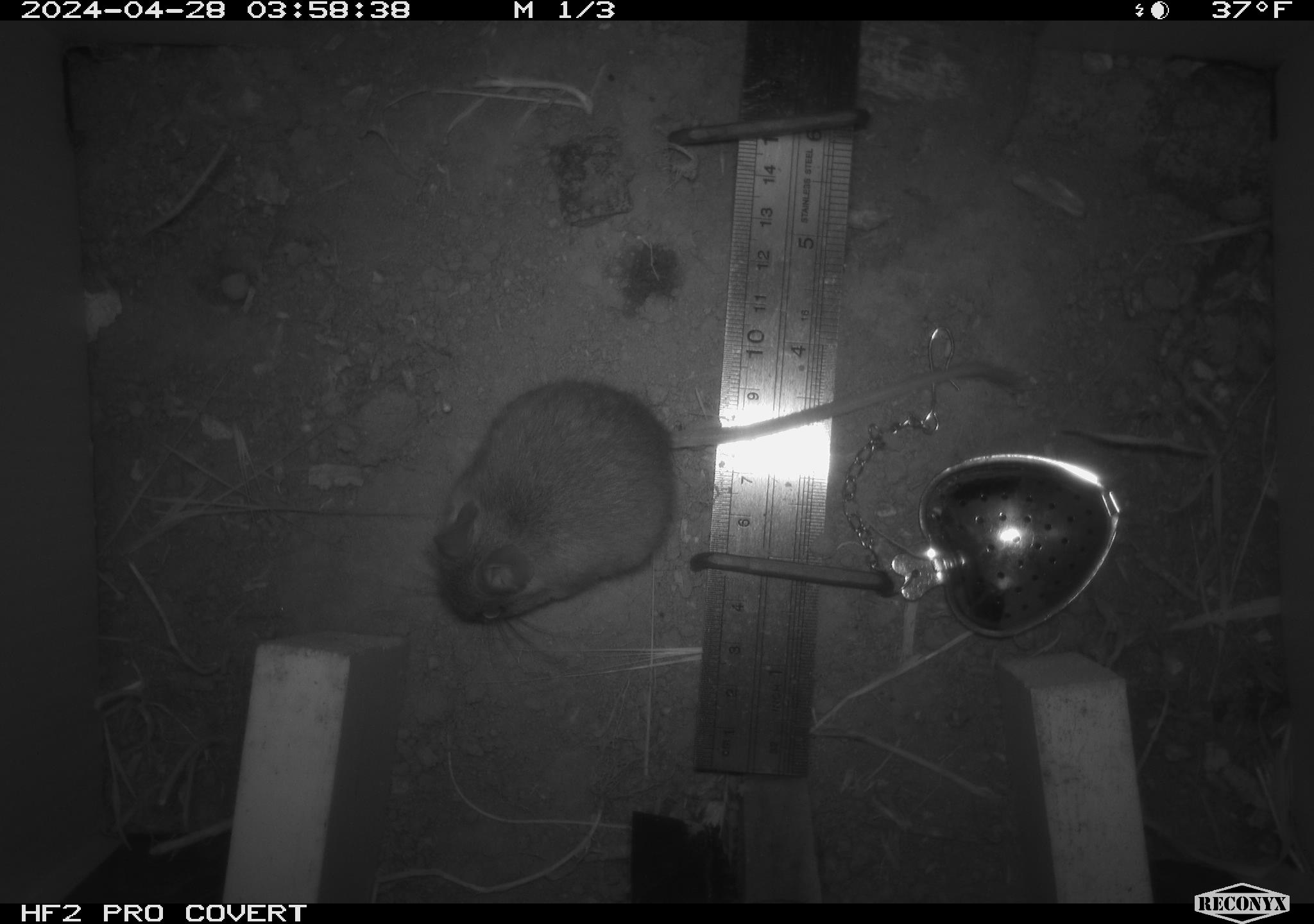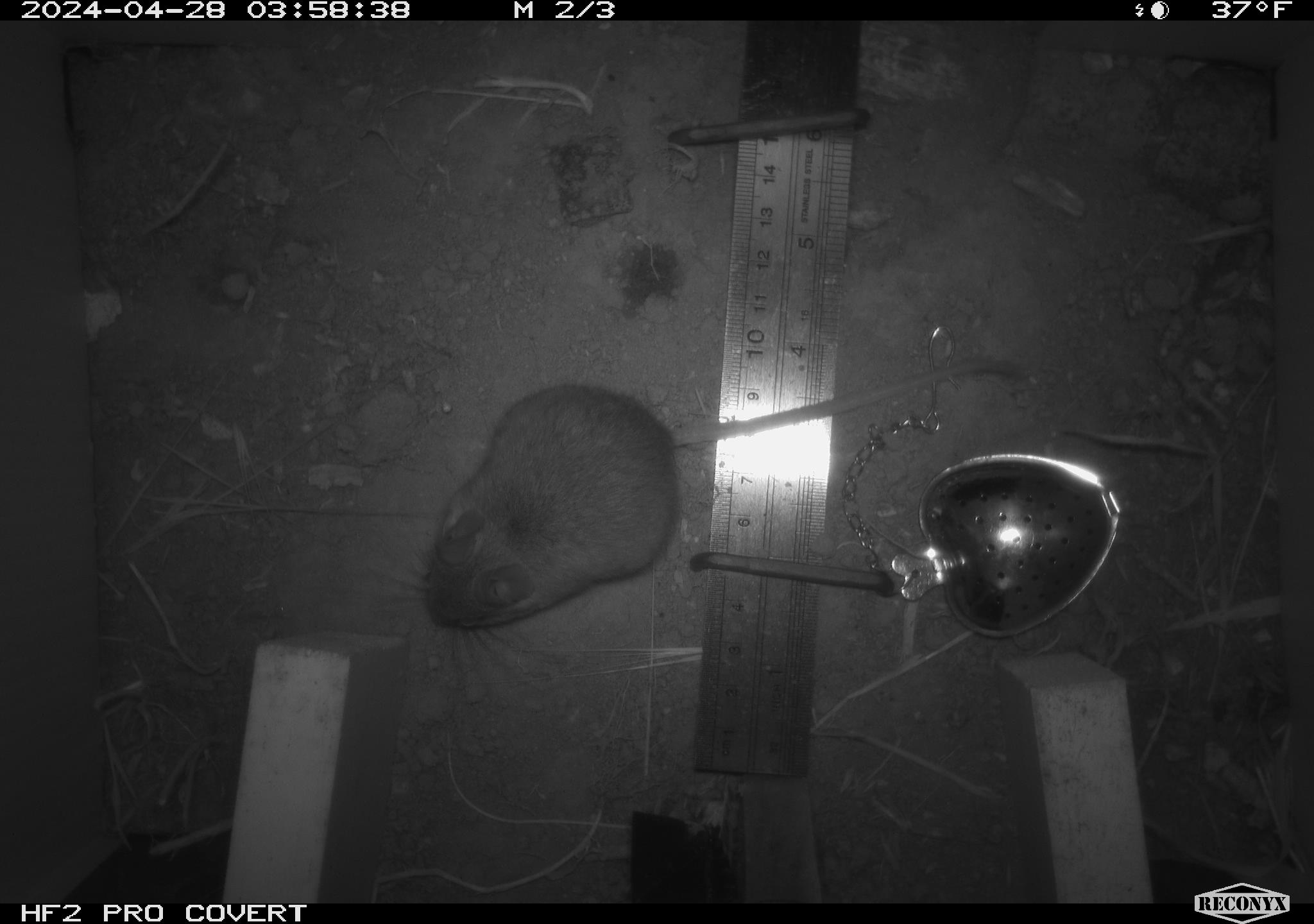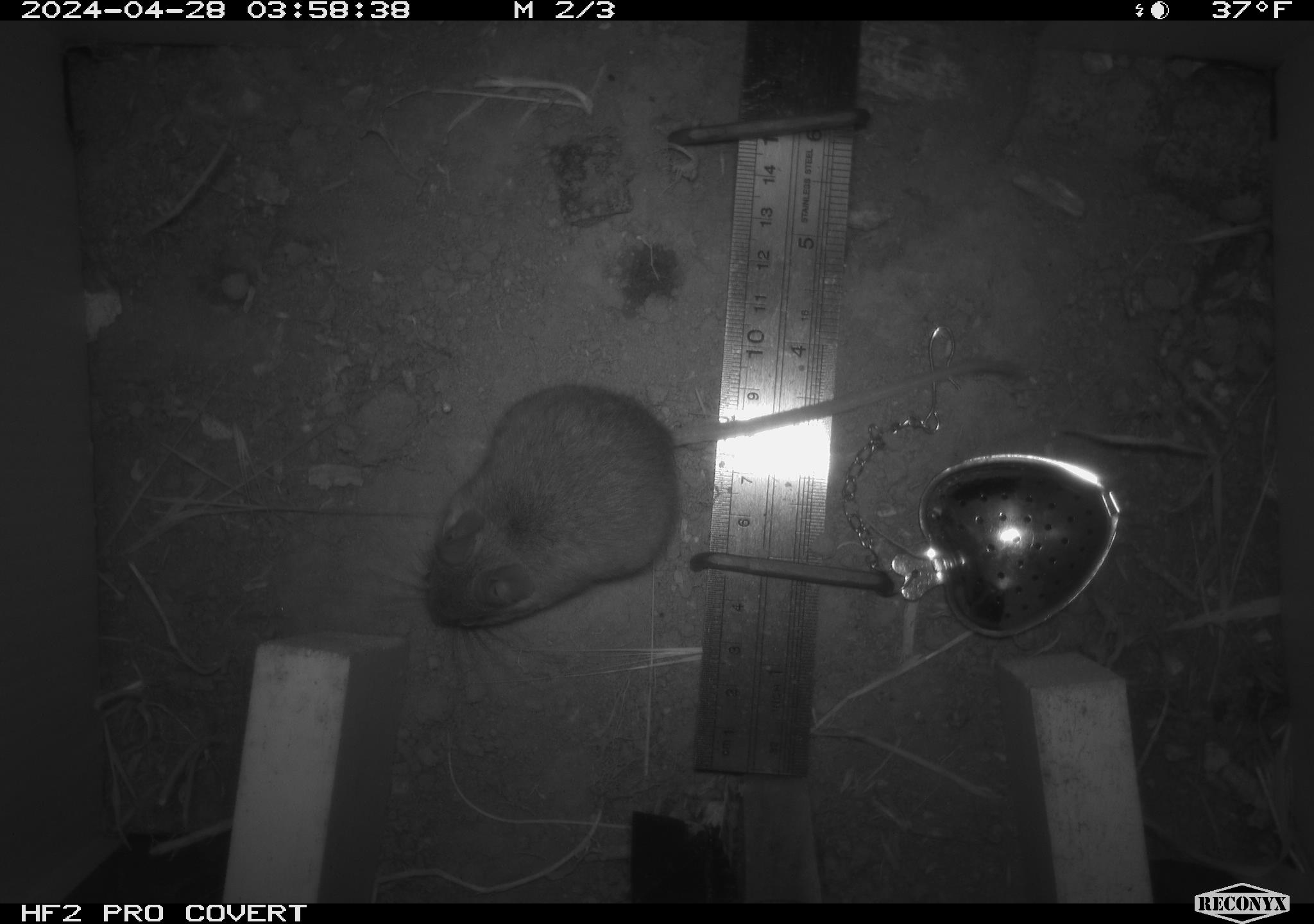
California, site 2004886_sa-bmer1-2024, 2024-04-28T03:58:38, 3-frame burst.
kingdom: Animalia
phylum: Chordata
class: Mammalia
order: Rodentia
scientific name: Rodentia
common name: mouse species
Mouse species (Rodentia).